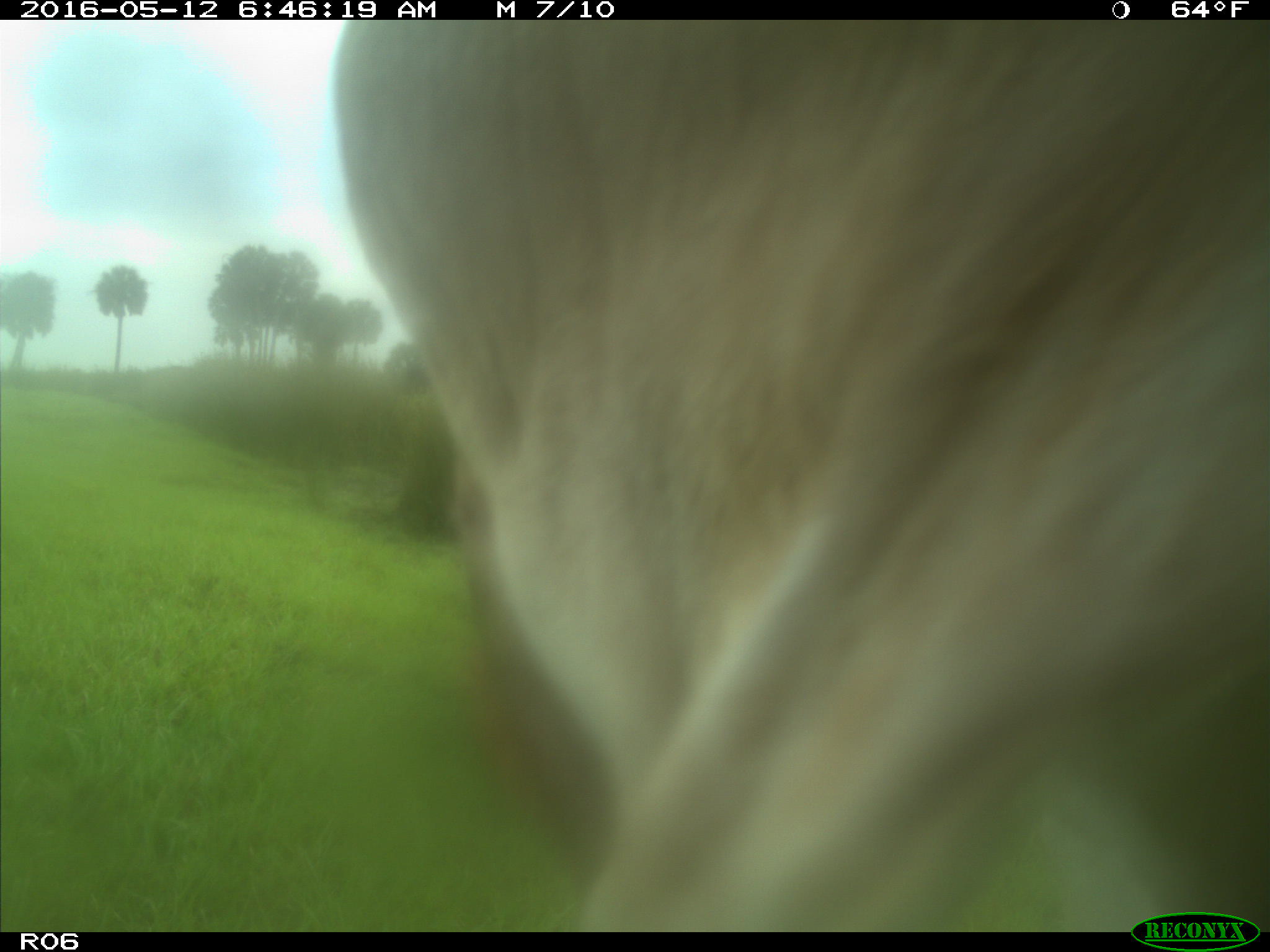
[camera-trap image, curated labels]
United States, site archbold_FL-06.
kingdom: Animalia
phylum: Chordata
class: Mammalia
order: Artiodactyla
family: Bovidae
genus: Bos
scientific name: Bos taurus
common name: domestic cow